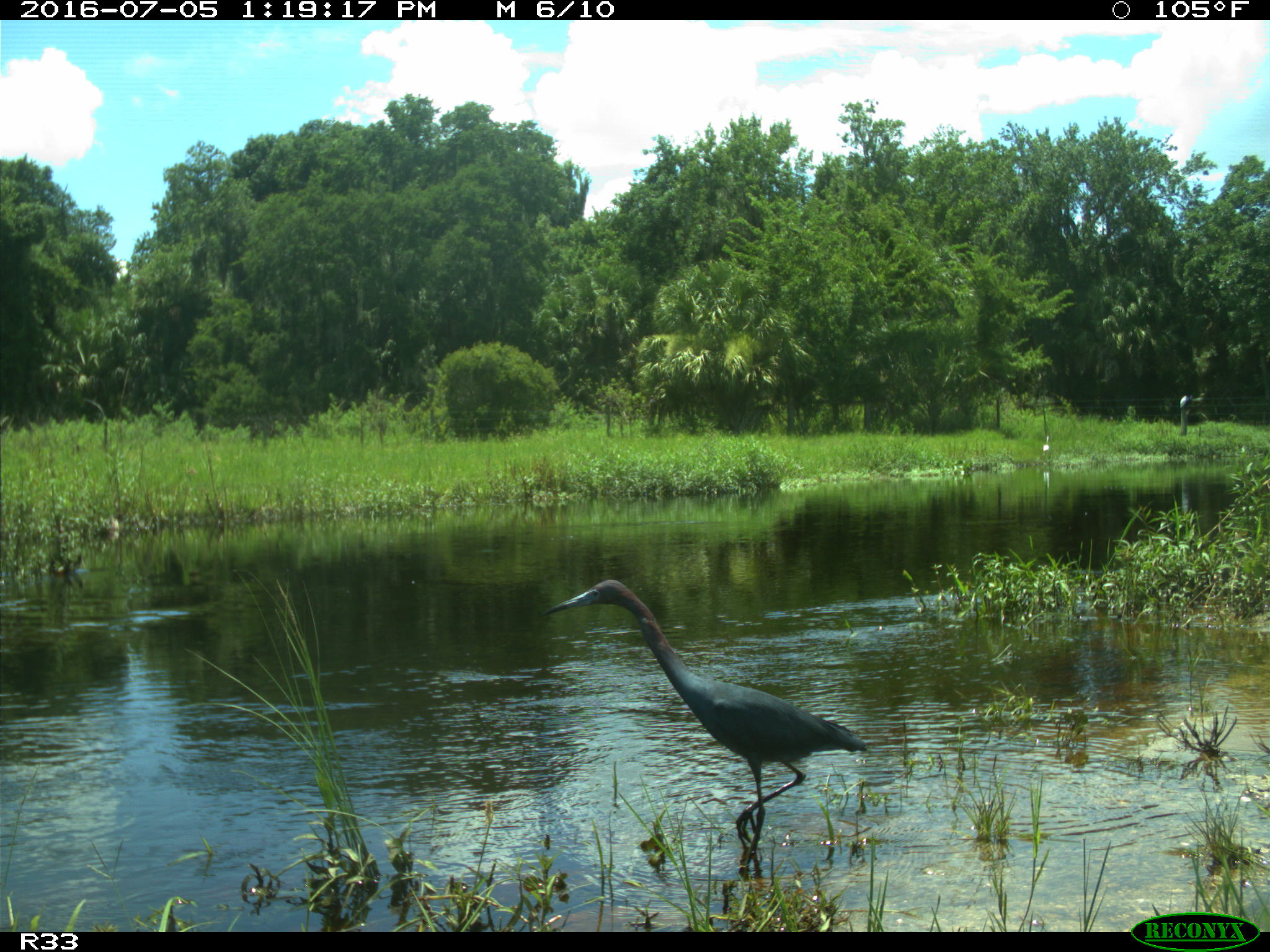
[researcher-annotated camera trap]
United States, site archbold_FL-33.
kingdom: Animalia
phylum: Chordata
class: Aves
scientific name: Aves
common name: birds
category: unidentified bird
Unidentified bird (birds) (Aves).